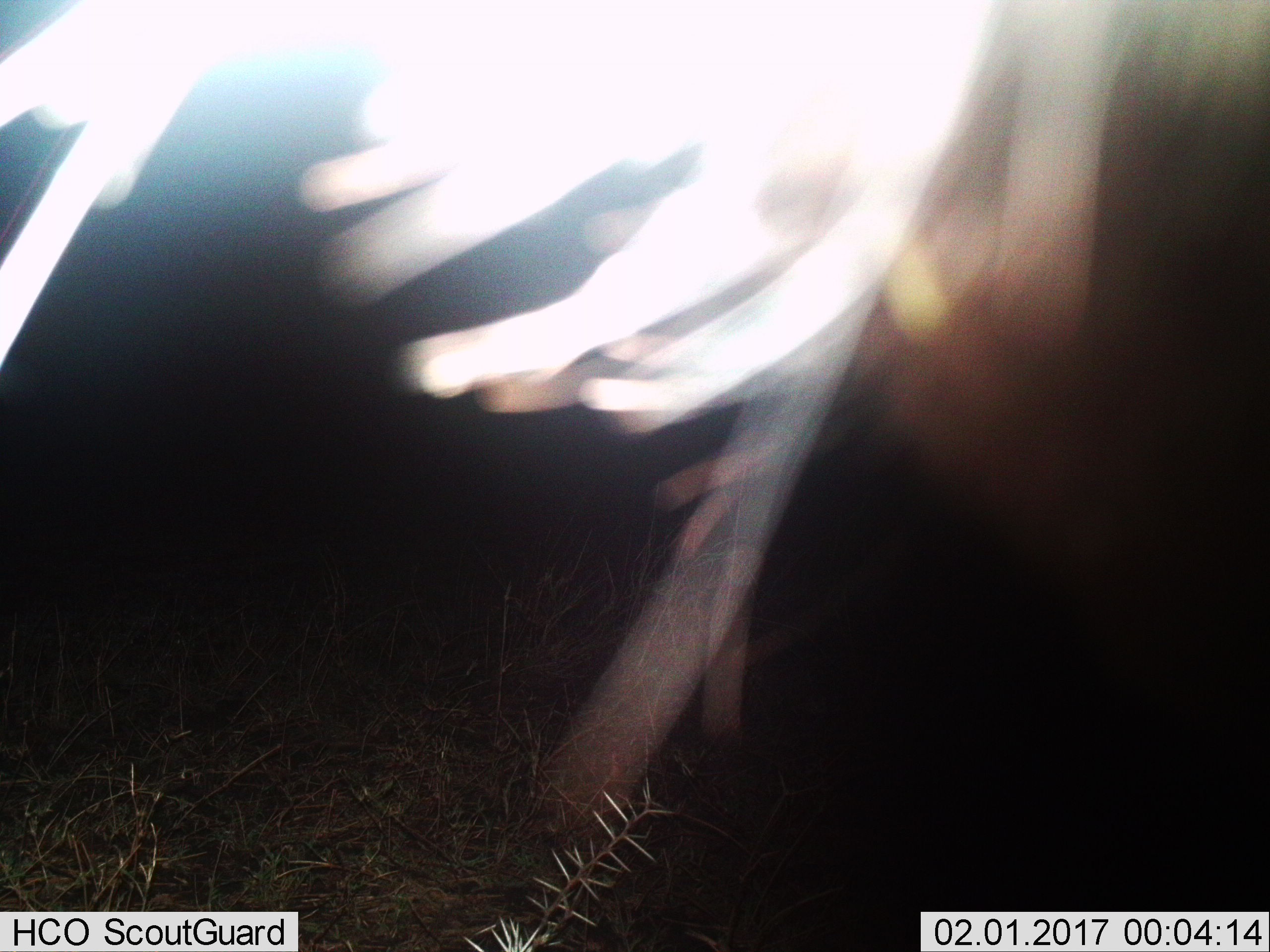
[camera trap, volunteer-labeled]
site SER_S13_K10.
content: unidentified animal